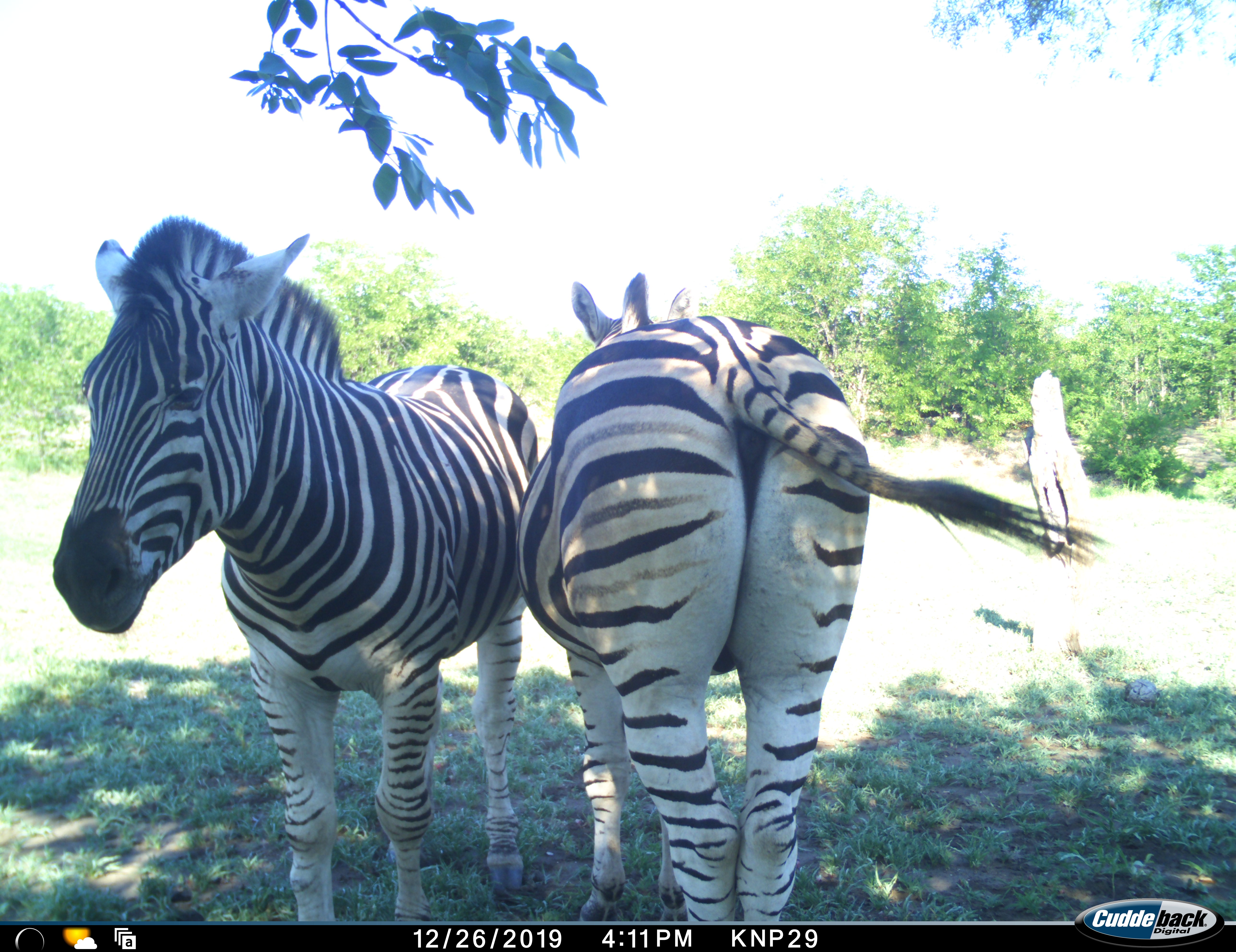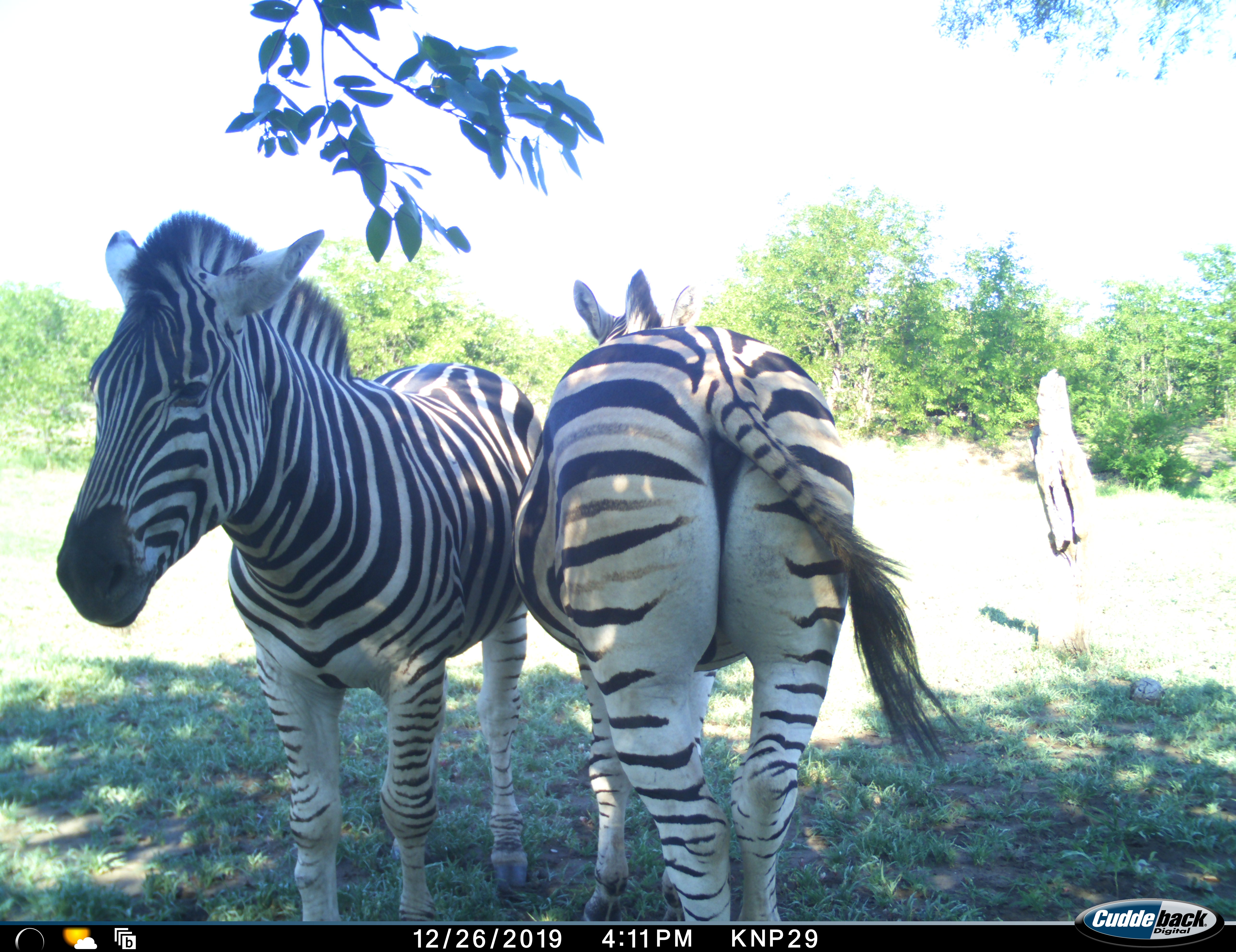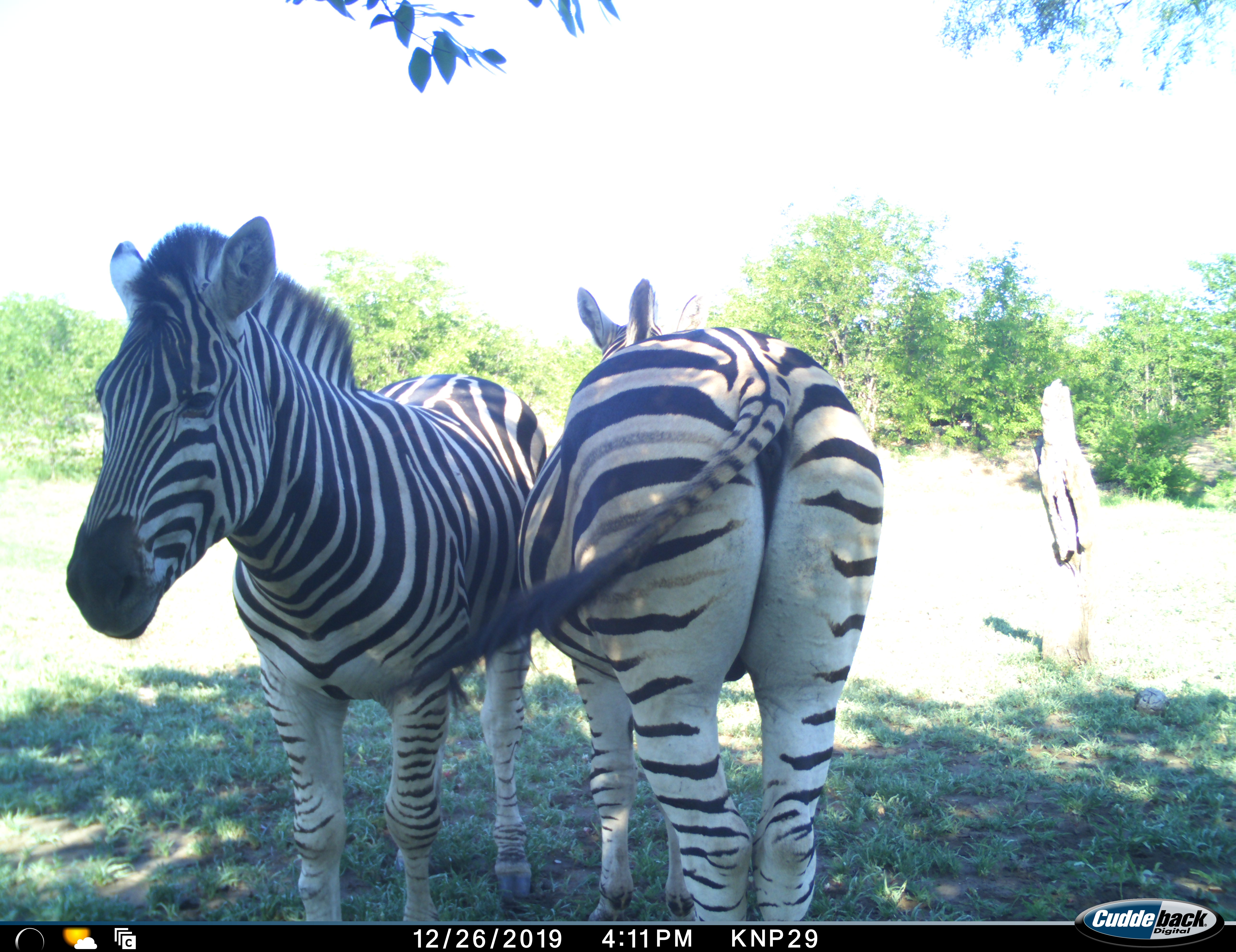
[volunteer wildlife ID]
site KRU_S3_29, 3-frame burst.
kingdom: Animalia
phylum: Chordata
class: Mammalia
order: Perissodactyla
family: Equidae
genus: Equus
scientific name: Equus quagga burchellii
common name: burchell's zebra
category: zebraburchells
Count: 2.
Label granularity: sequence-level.